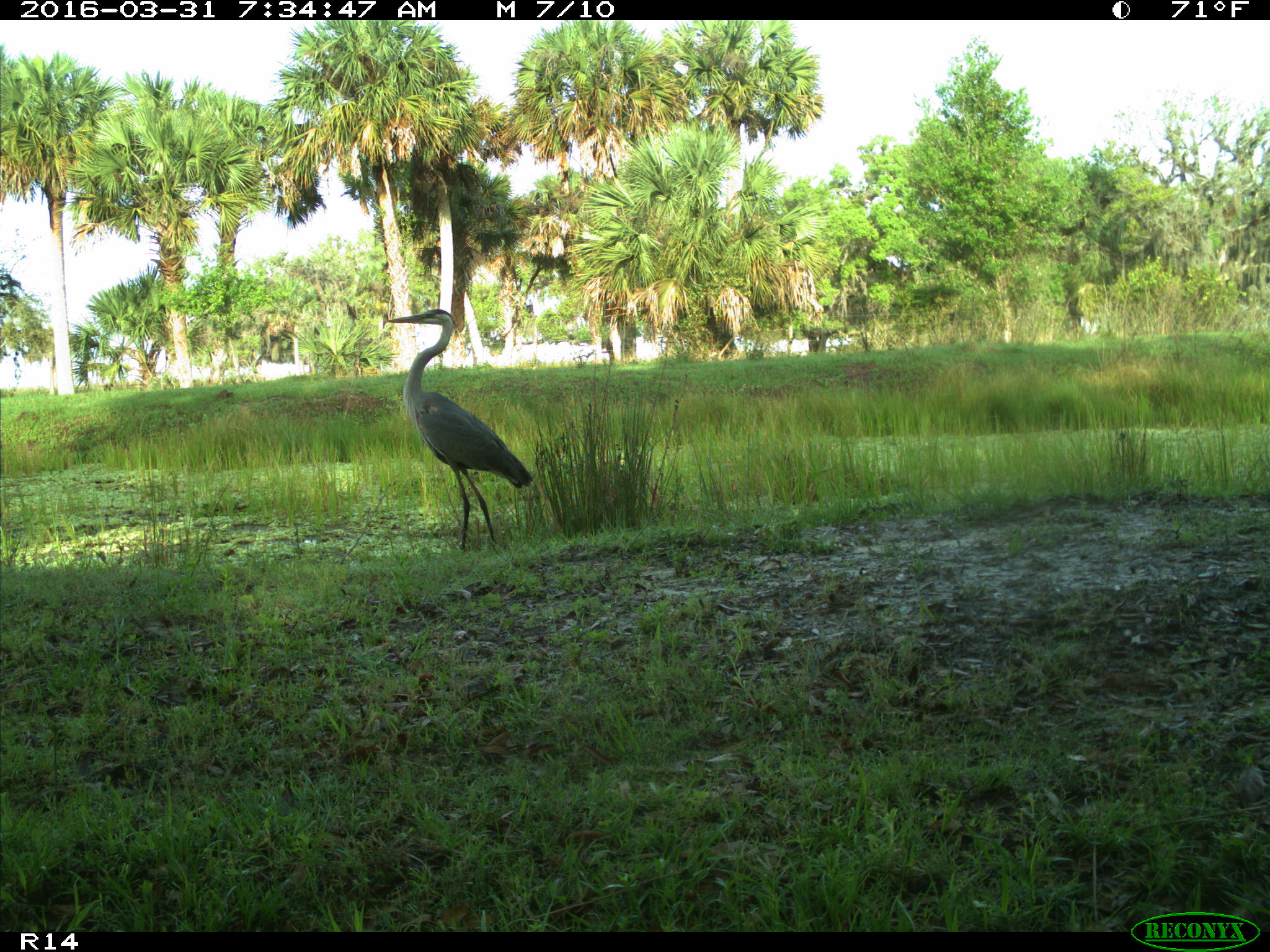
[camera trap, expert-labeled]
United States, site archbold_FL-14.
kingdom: Animalia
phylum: Chordata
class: Aves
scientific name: Aves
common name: birds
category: unidentified bird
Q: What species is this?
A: Unidentified bird (birds) (Aves).